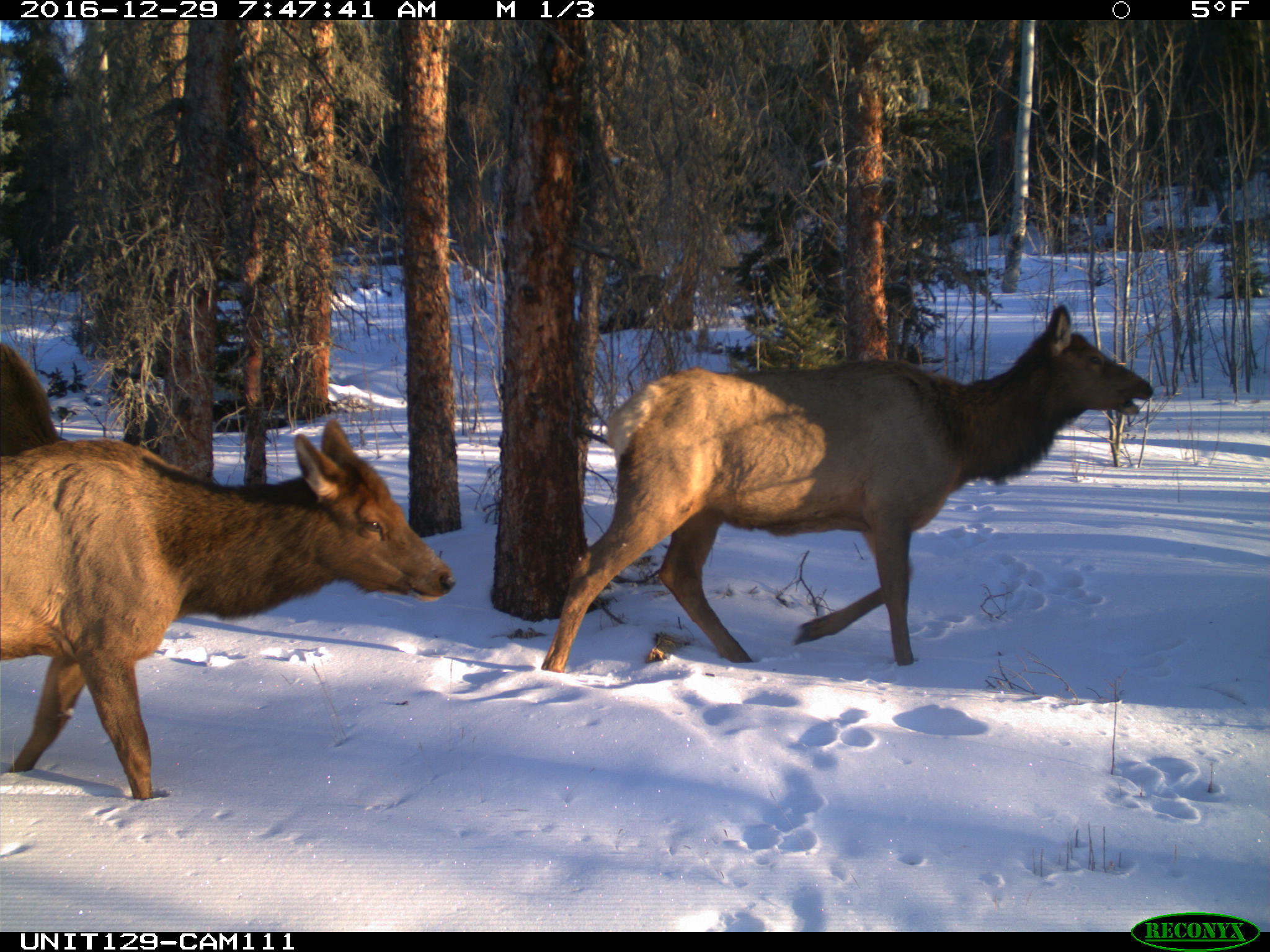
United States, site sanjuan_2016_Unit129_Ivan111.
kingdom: Animalia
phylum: Chordata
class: Mammalia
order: Artiodactyla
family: Cervidae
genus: Cervus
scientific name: Cervus elaphus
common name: red deer